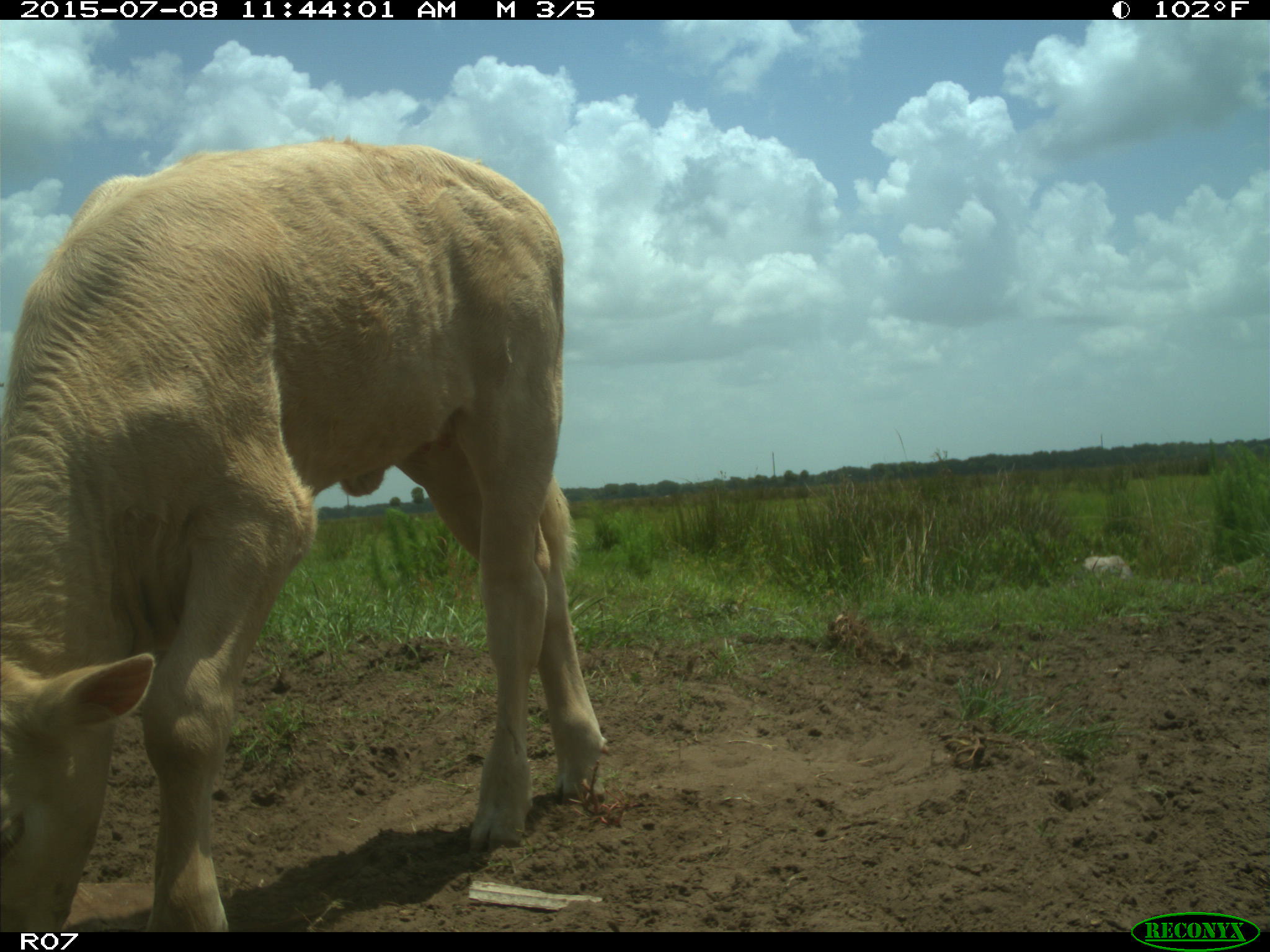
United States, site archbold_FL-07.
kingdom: Animalia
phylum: Chordata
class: Mammalia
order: Artiodactyla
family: Bovidae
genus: Bos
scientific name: Bos taurus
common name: domestic cow